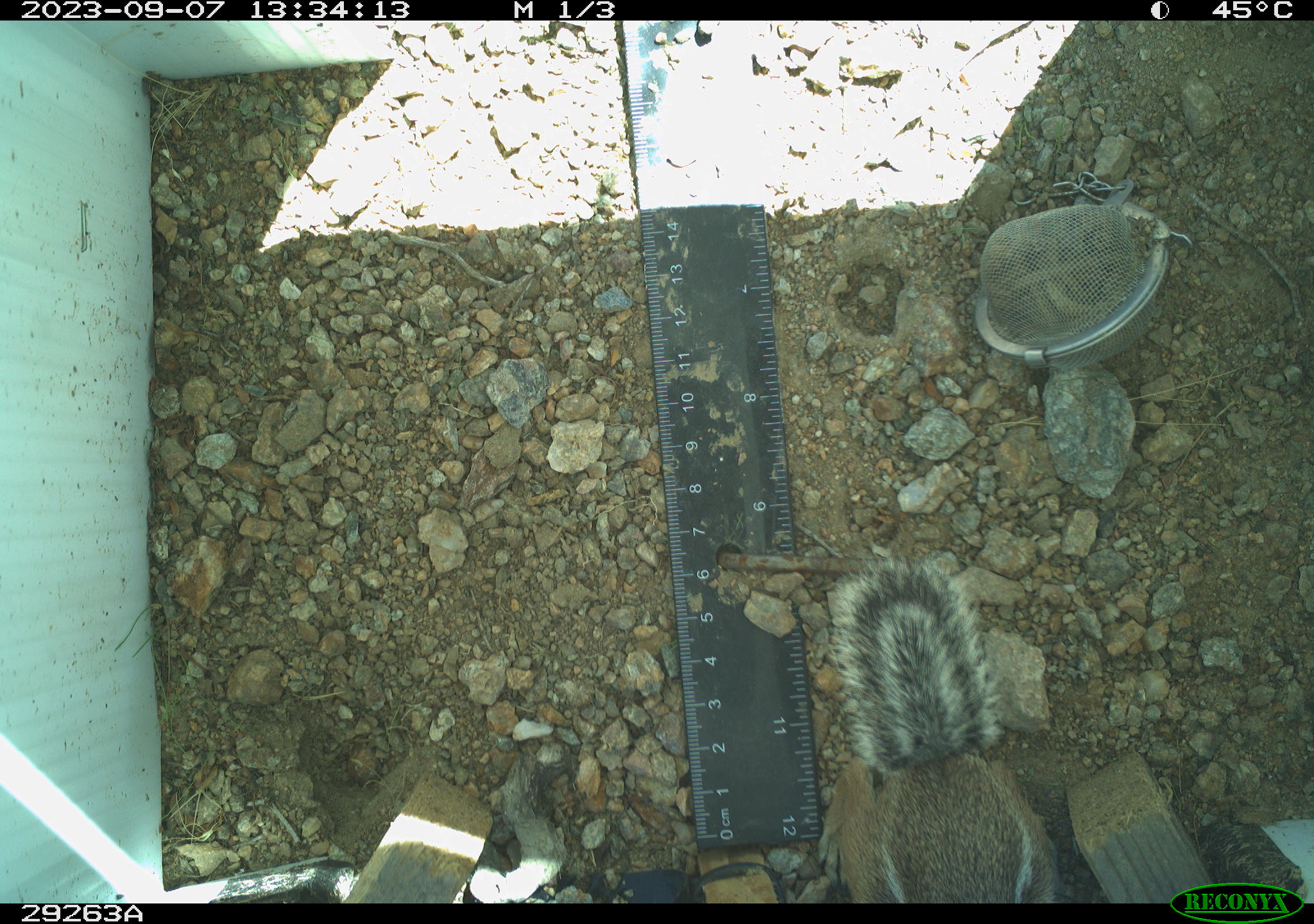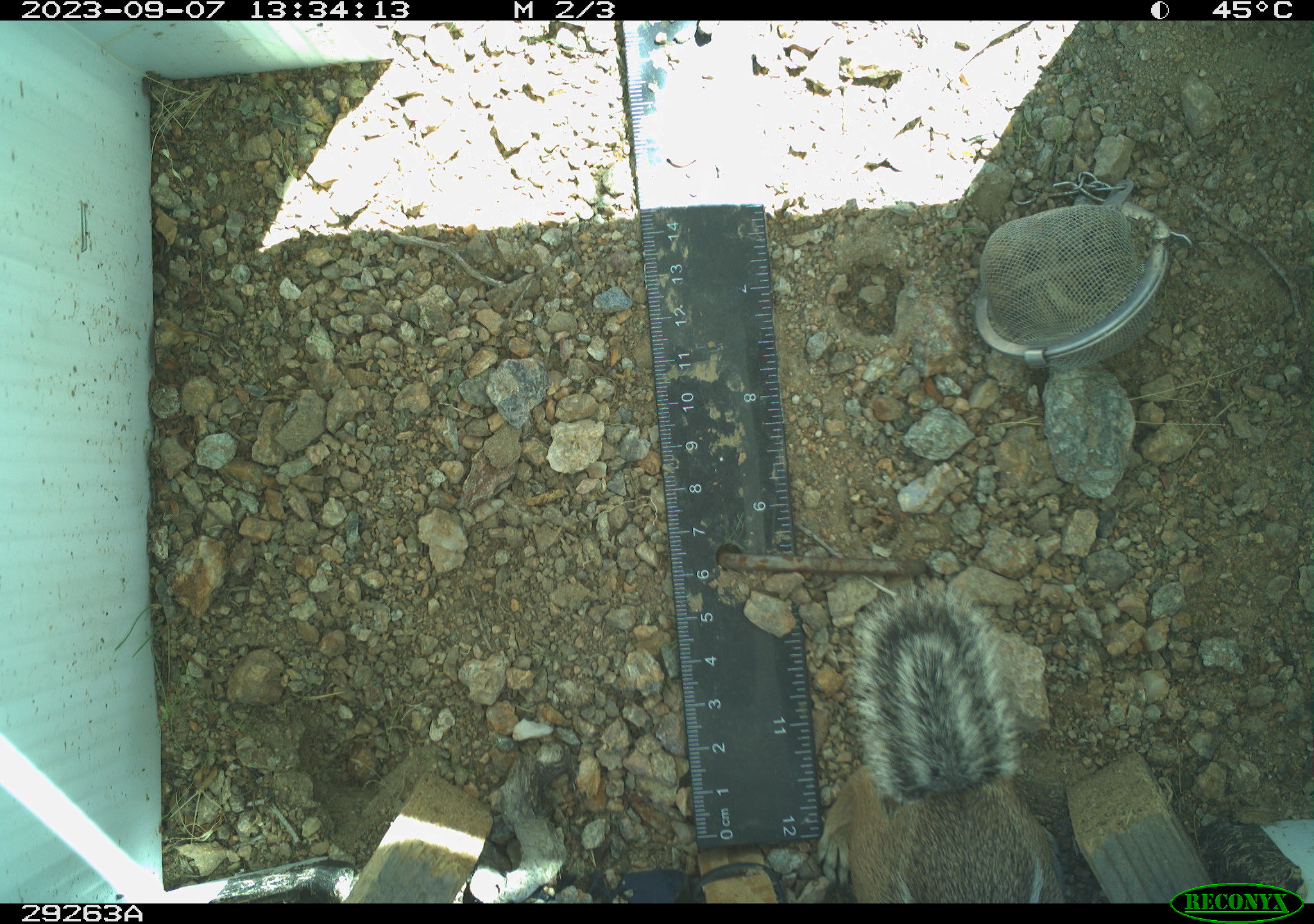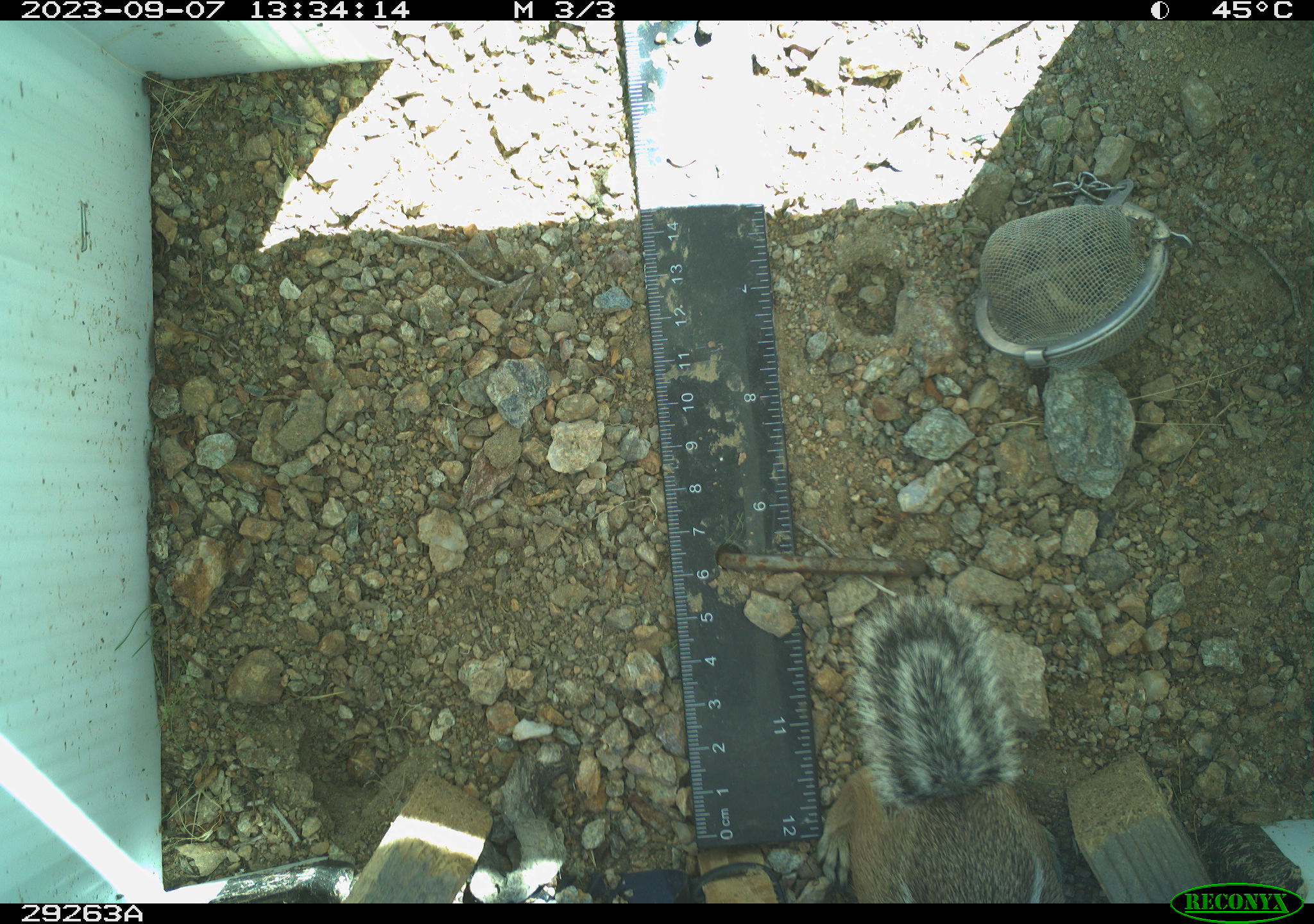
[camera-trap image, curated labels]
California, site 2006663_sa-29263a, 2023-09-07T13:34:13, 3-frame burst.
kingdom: Animalia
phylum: Chordata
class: Mammalia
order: Rodentia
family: Sciuridae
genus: Ammospermophilus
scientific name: Ammospermophilus leucurus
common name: white-tailed antelope squirrel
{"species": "white-tailed antelope squirrel (Ammospermophilus leucurus)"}